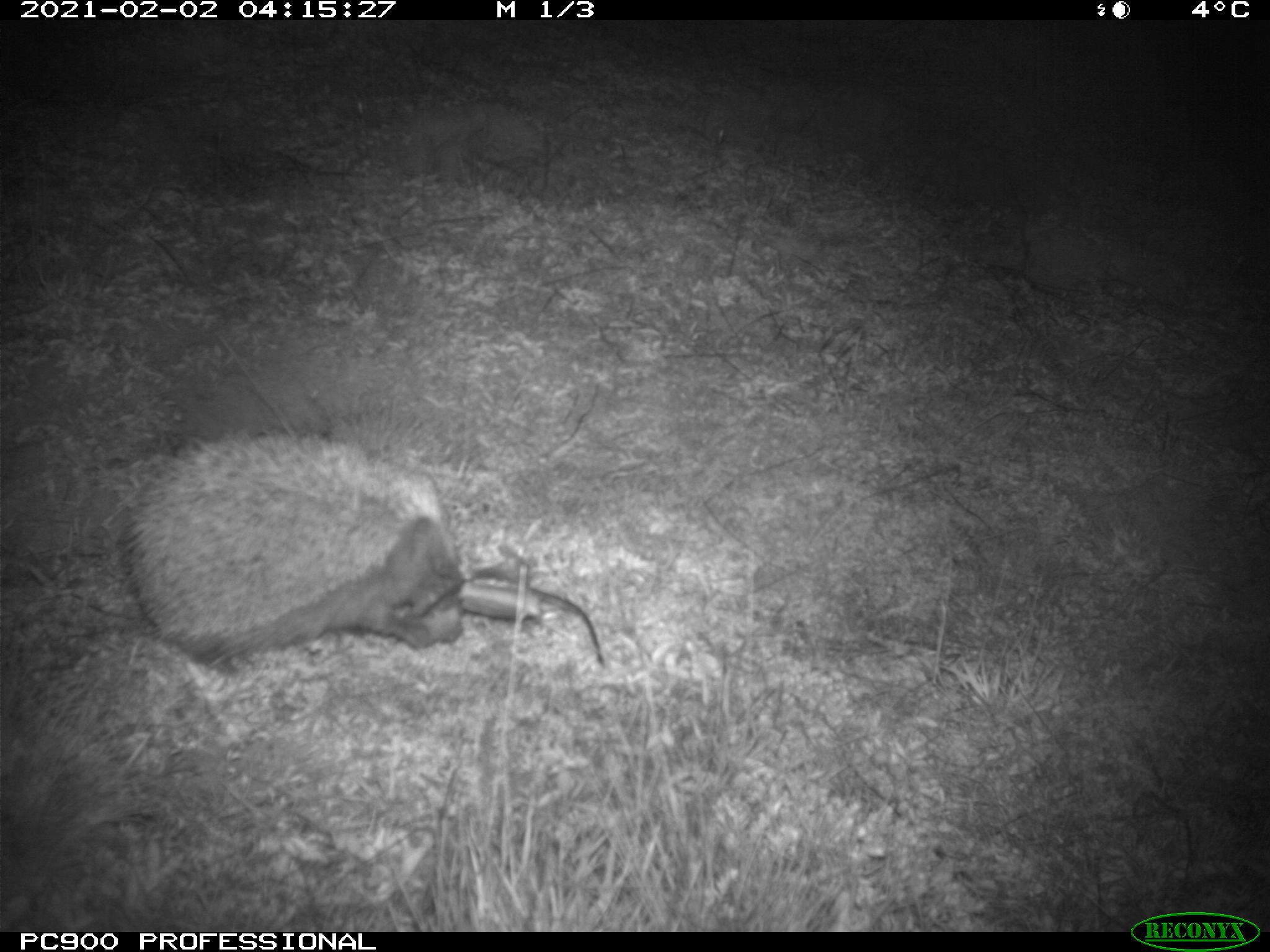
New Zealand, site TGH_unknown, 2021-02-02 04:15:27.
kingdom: Animalia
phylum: Chordata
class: Mammalia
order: Eulipotyphla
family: Erinaceidae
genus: Erinaceus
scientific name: Erinaceus europaeus europaeus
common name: european hedgehog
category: hedgehog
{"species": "hedgehog (european hedgehog) (Erinaceus europaeus europaeus)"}